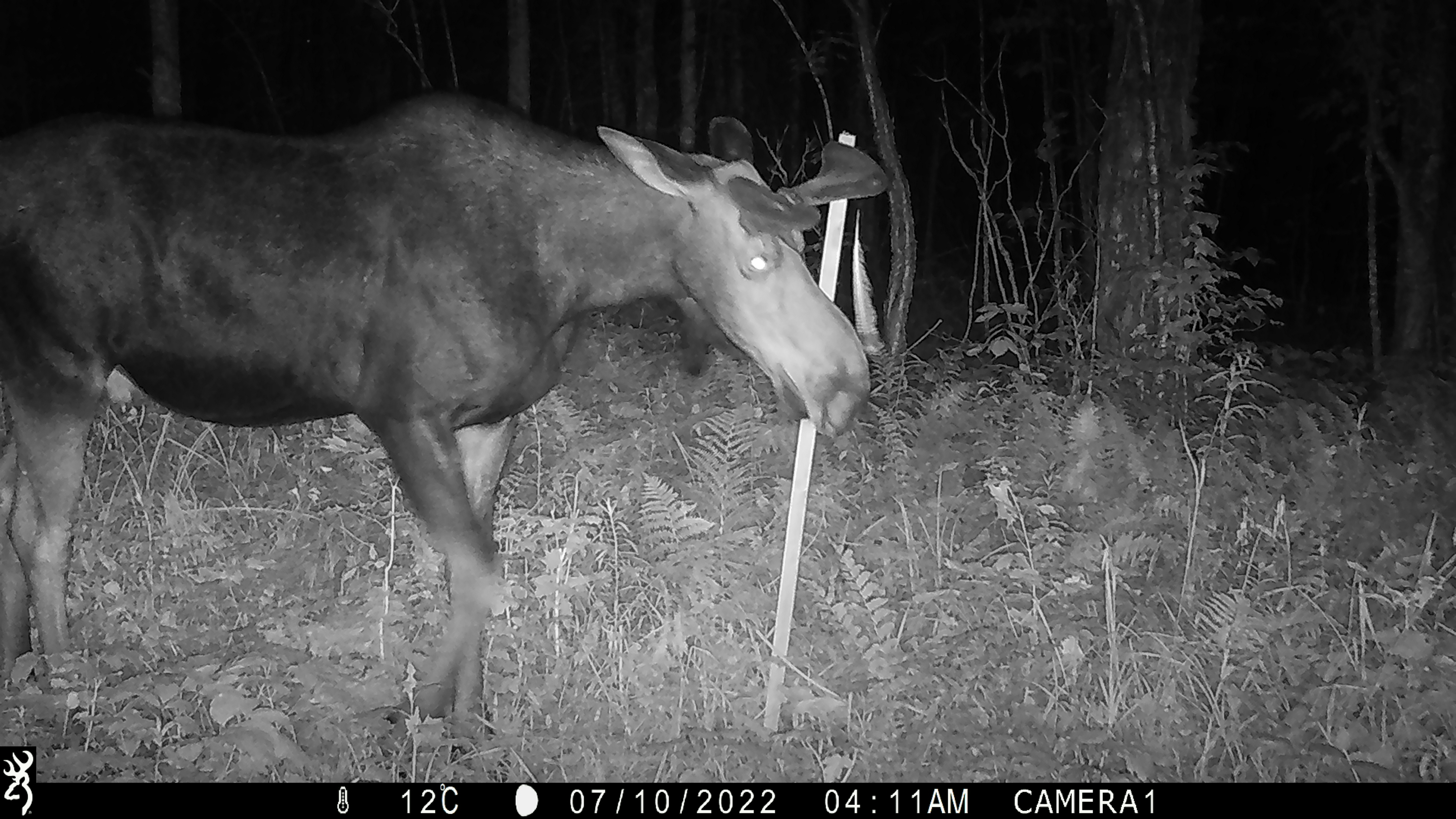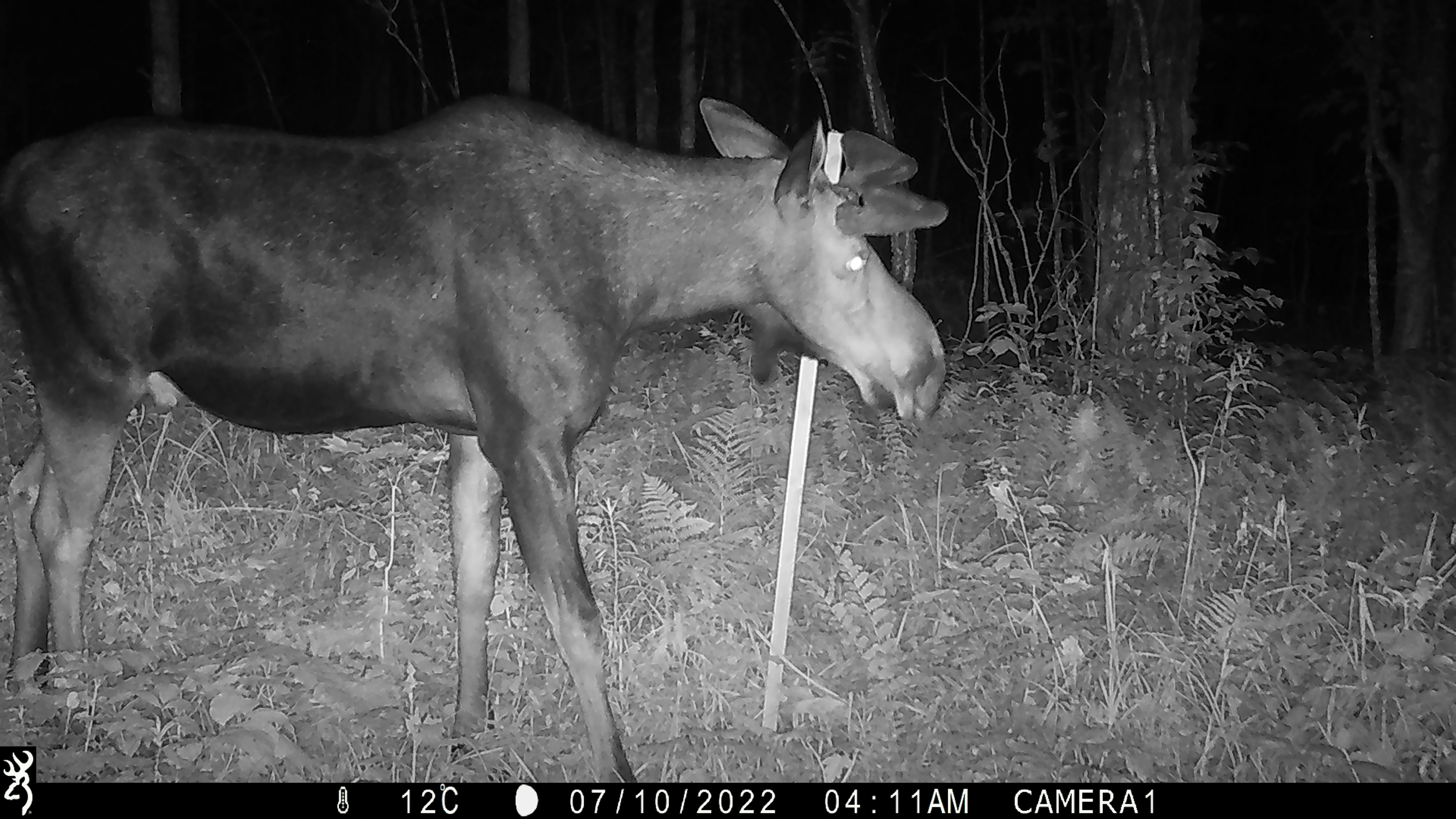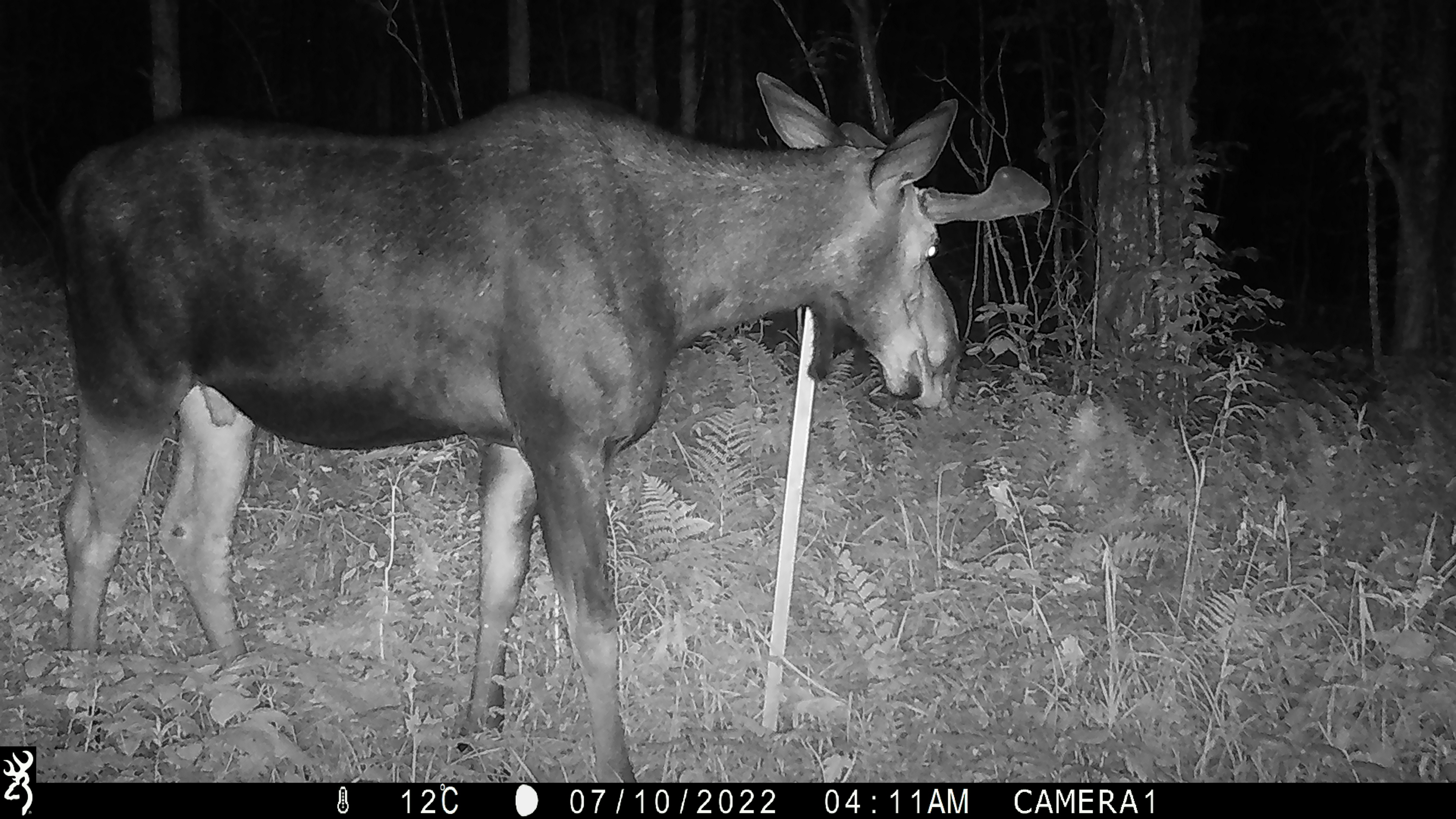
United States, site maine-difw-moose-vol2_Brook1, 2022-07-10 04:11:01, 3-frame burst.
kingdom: Animalia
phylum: Chordata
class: Mammalia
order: Artiodactyla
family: Cervidae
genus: Alces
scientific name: Alces alces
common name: moose